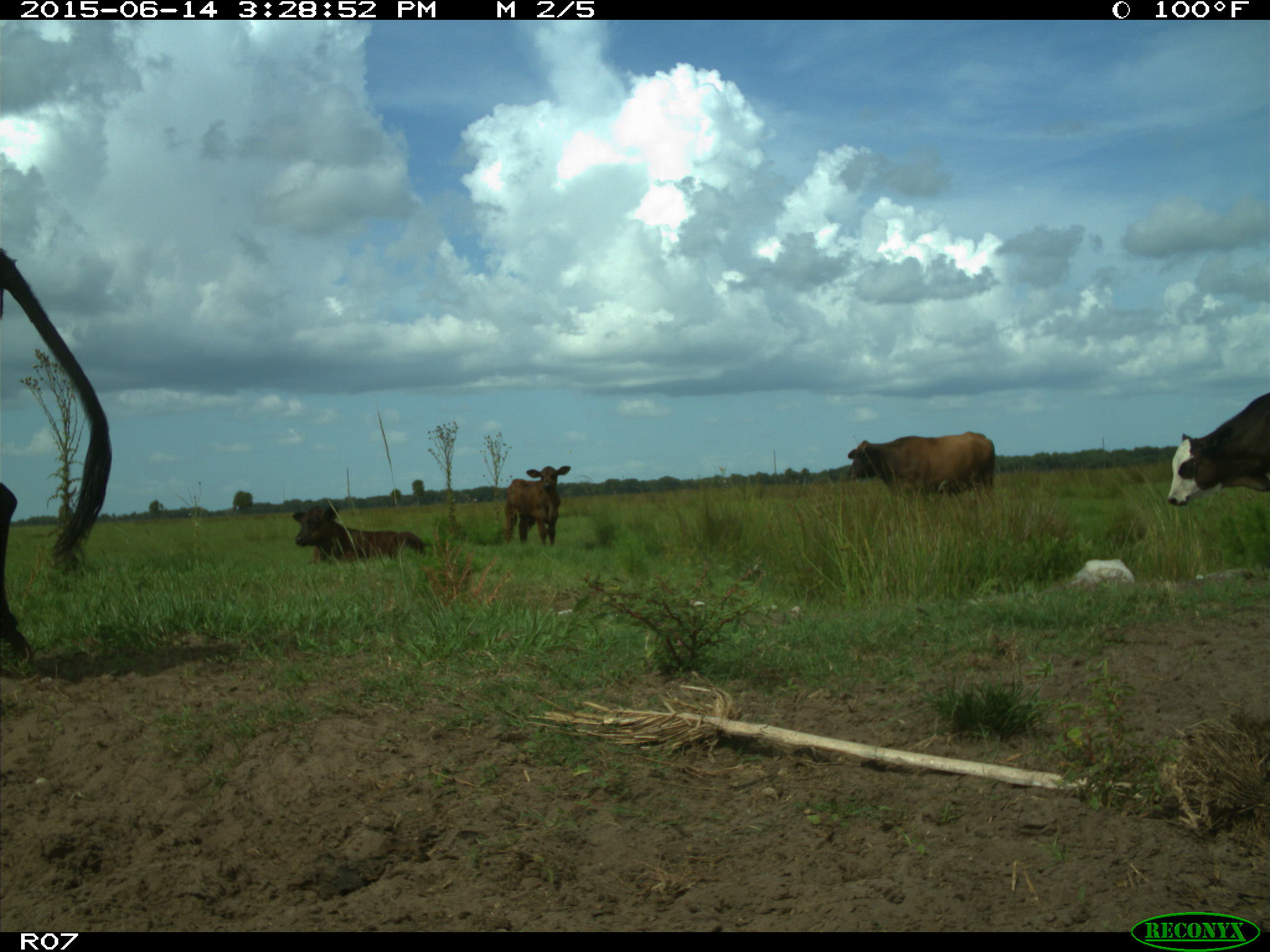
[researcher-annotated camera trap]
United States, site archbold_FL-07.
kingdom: Animalia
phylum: Chordata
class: Mammalia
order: Artiodactyla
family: Bovidae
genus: Bos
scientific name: Bos taurus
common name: domestic cow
Bos taurus (domestic cow).